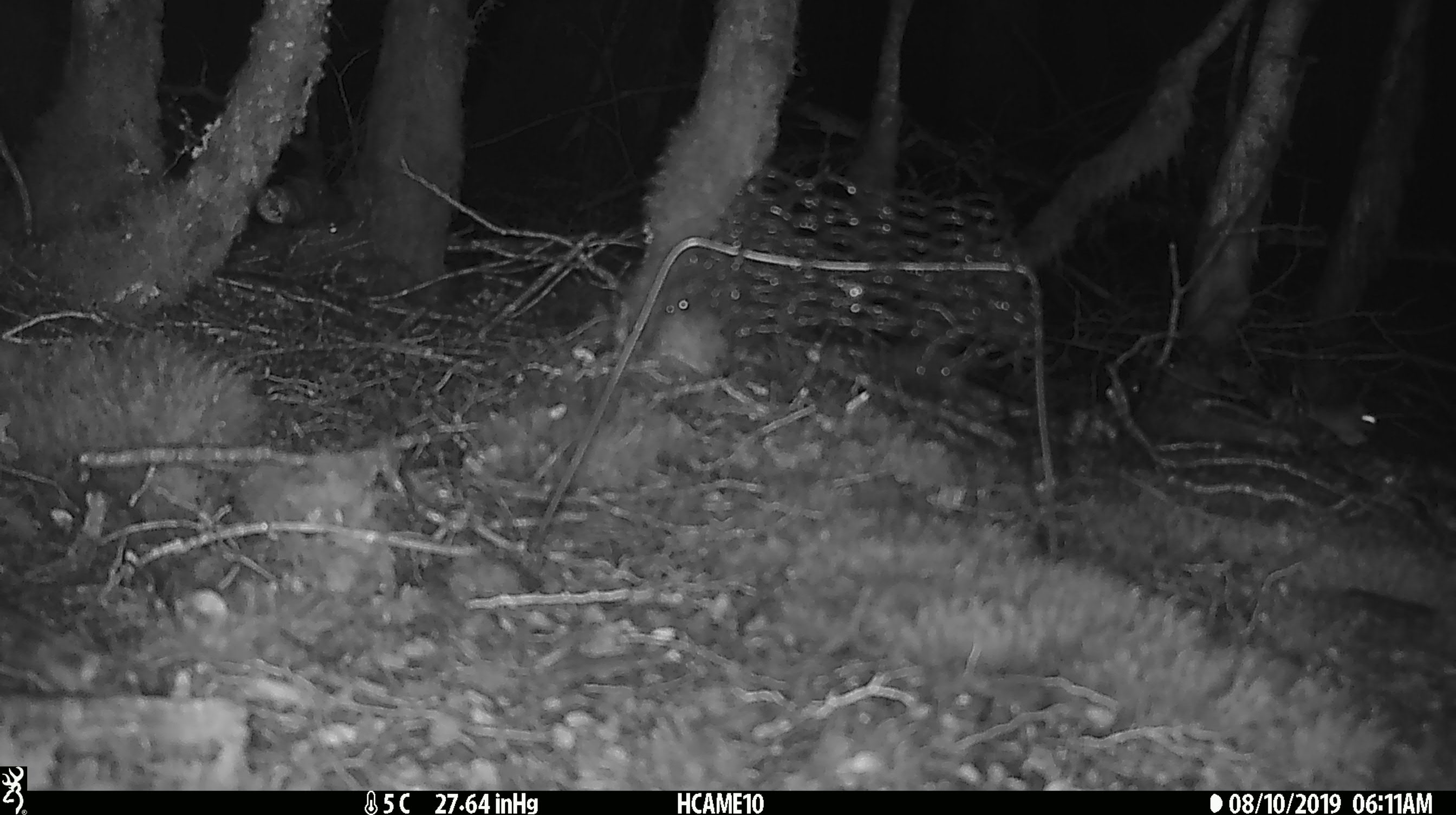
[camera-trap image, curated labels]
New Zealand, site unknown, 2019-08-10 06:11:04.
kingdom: Animalia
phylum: Chordata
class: Mammalia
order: Rodentia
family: Muridae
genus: Mus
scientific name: Mus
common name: mouse